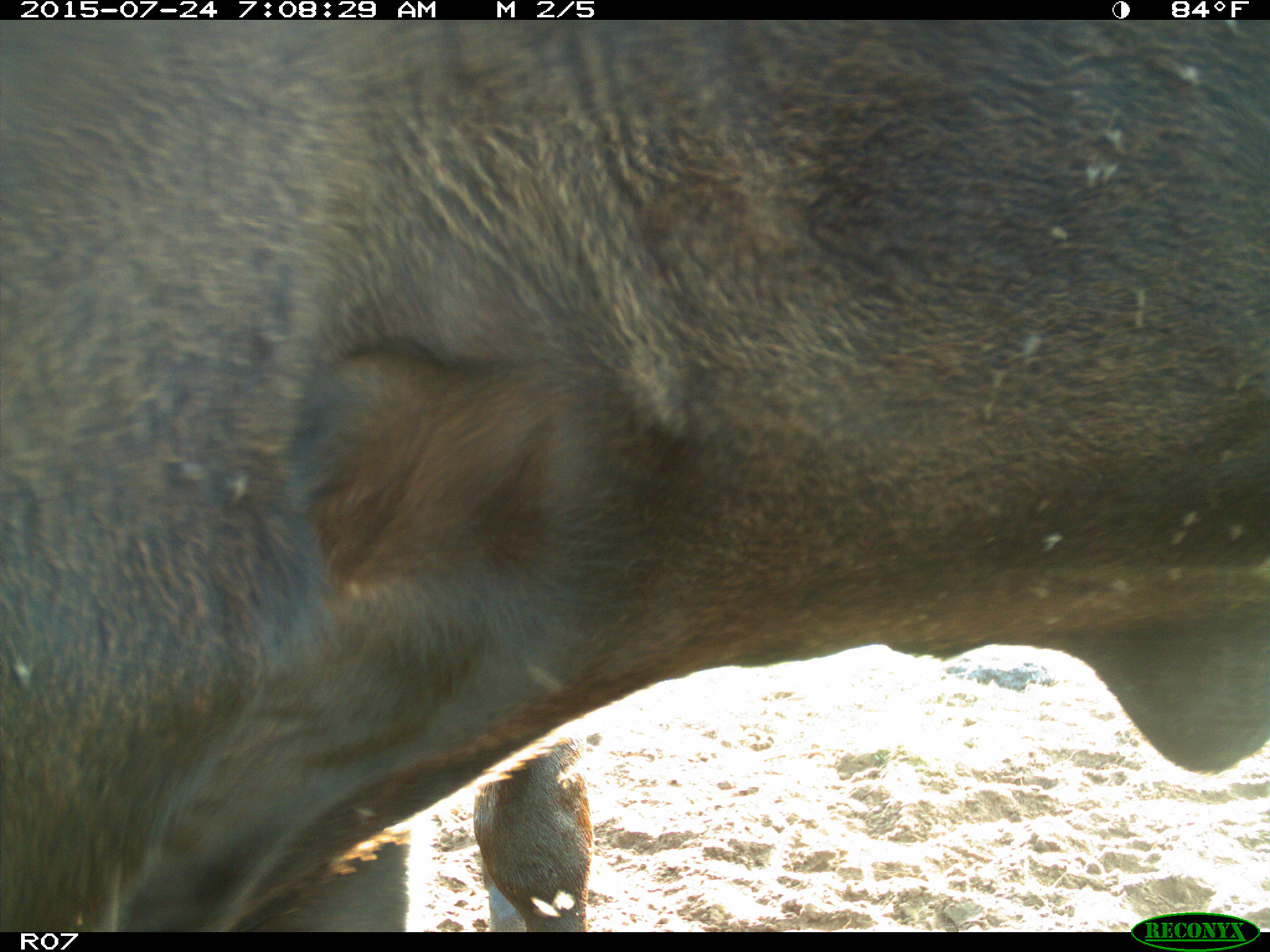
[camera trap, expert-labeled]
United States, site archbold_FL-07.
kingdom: Animalia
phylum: Chordata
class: Mammalia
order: Artiodactyla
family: Bovidae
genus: Bos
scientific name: Bos taurus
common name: domestic cow